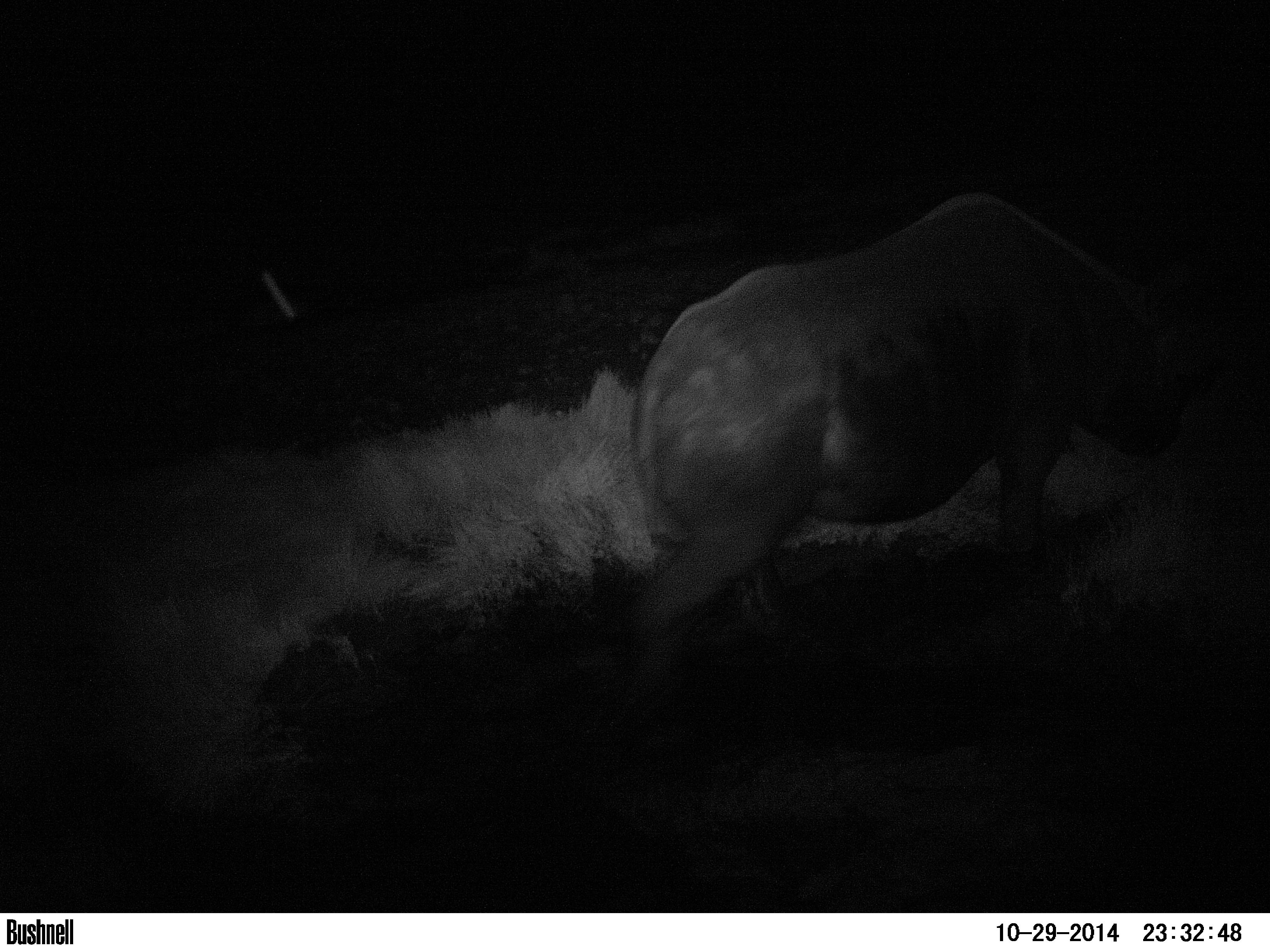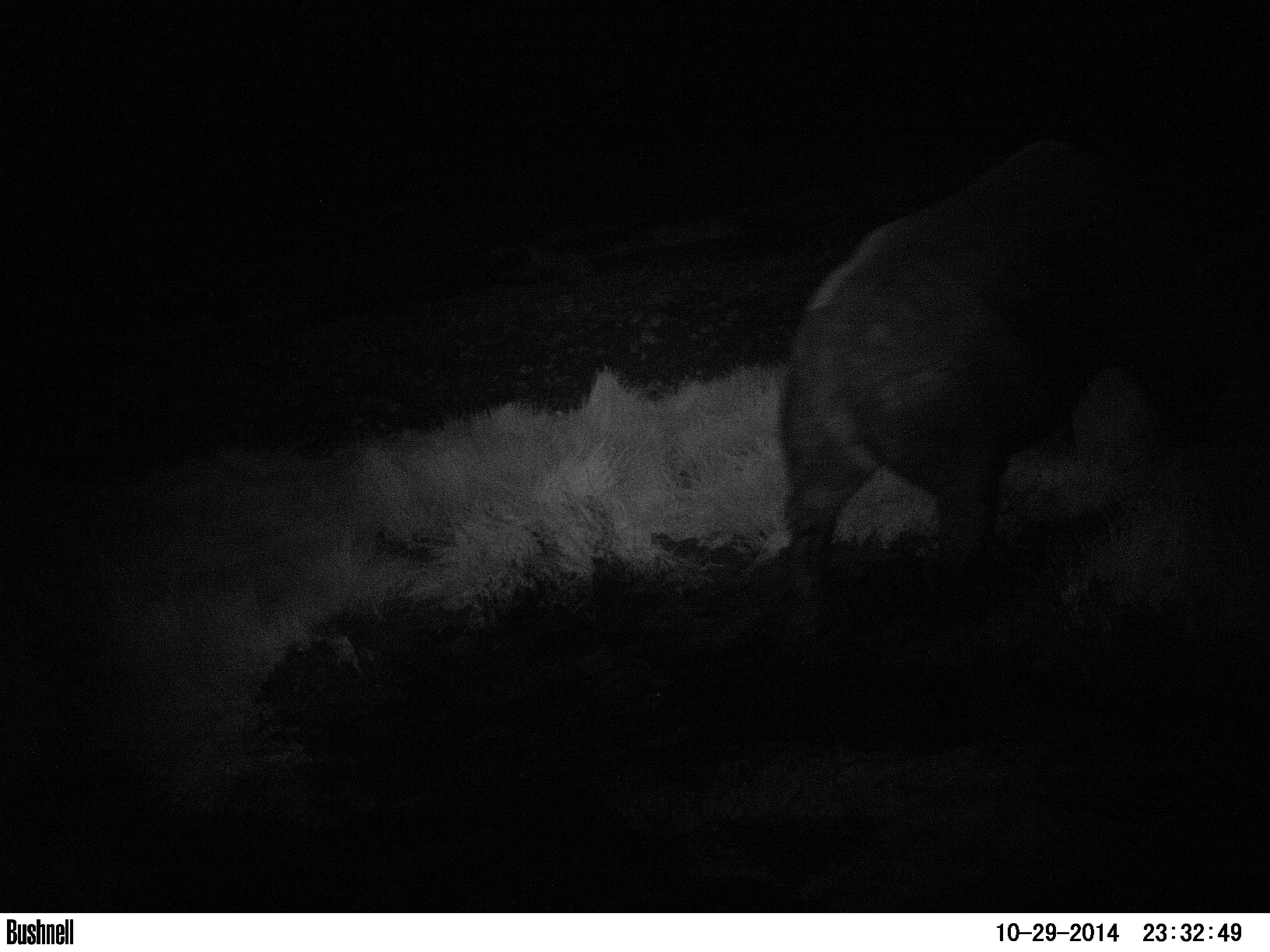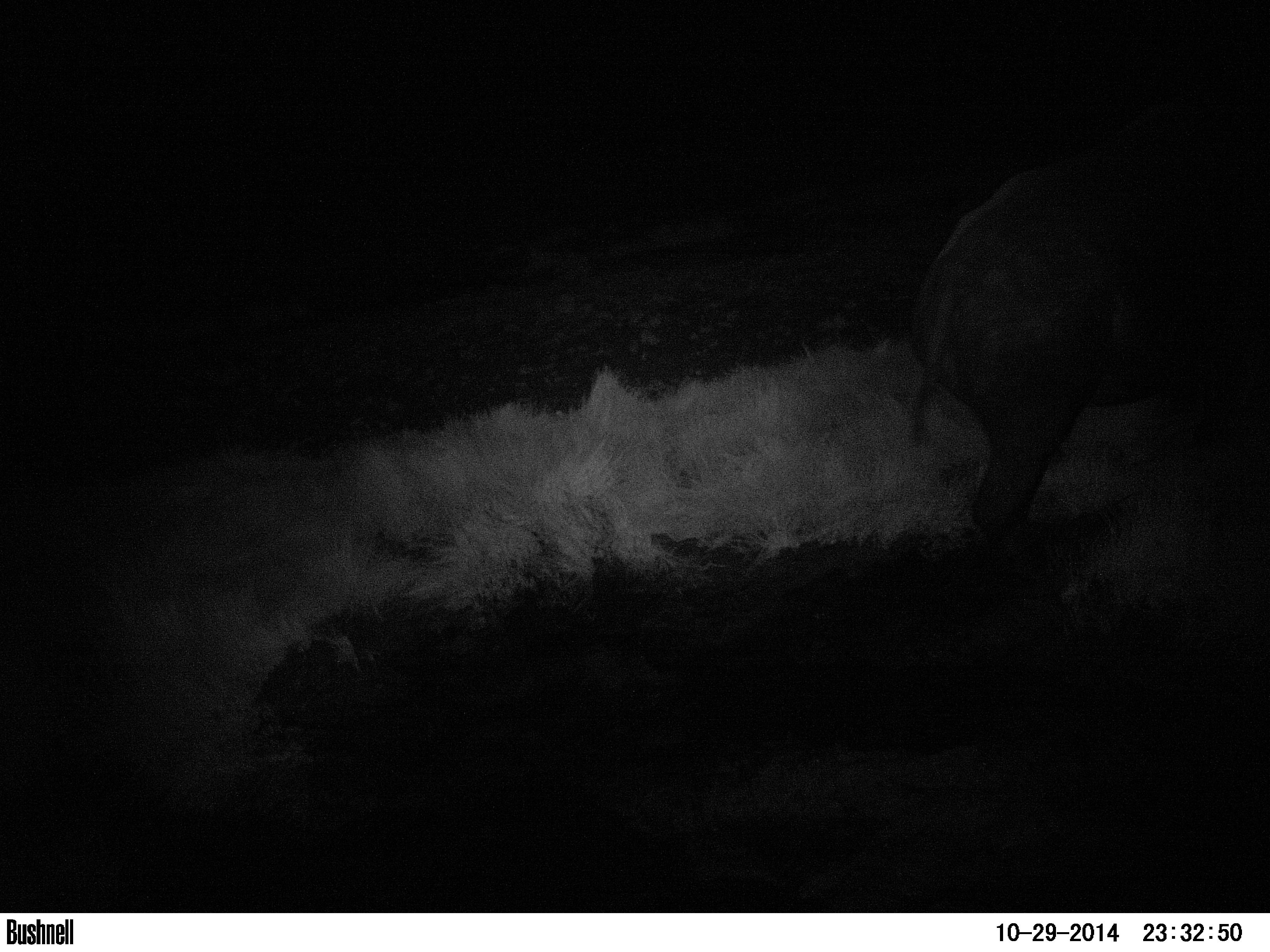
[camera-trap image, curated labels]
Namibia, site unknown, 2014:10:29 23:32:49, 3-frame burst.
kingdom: Animalia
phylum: Chordata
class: Mammalia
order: Perissodactyla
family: Rhinocerotidae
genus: Diceros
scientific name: Diceros bicornis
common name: black rhinoceros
Diceros bicornis (black rhinoceros).